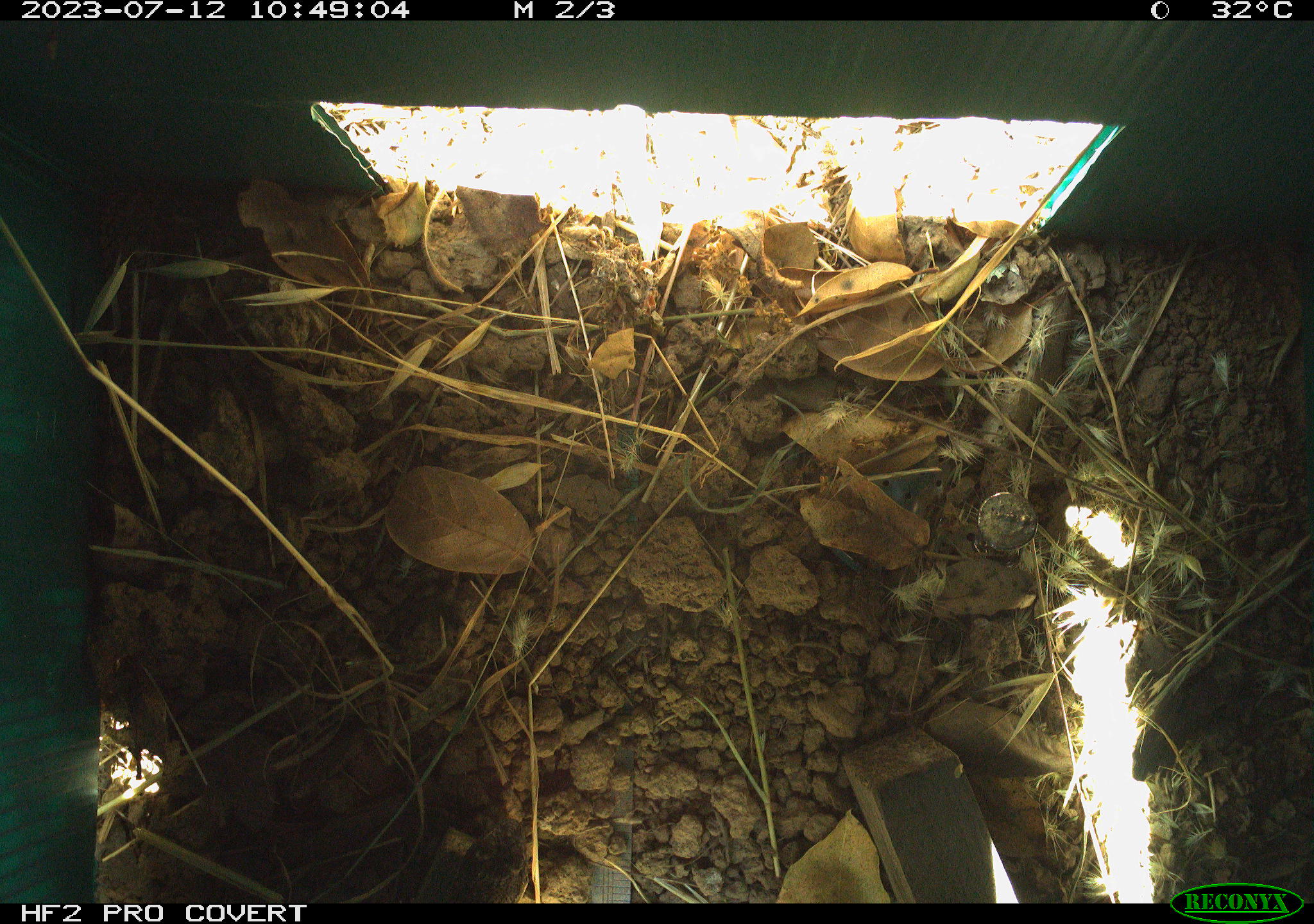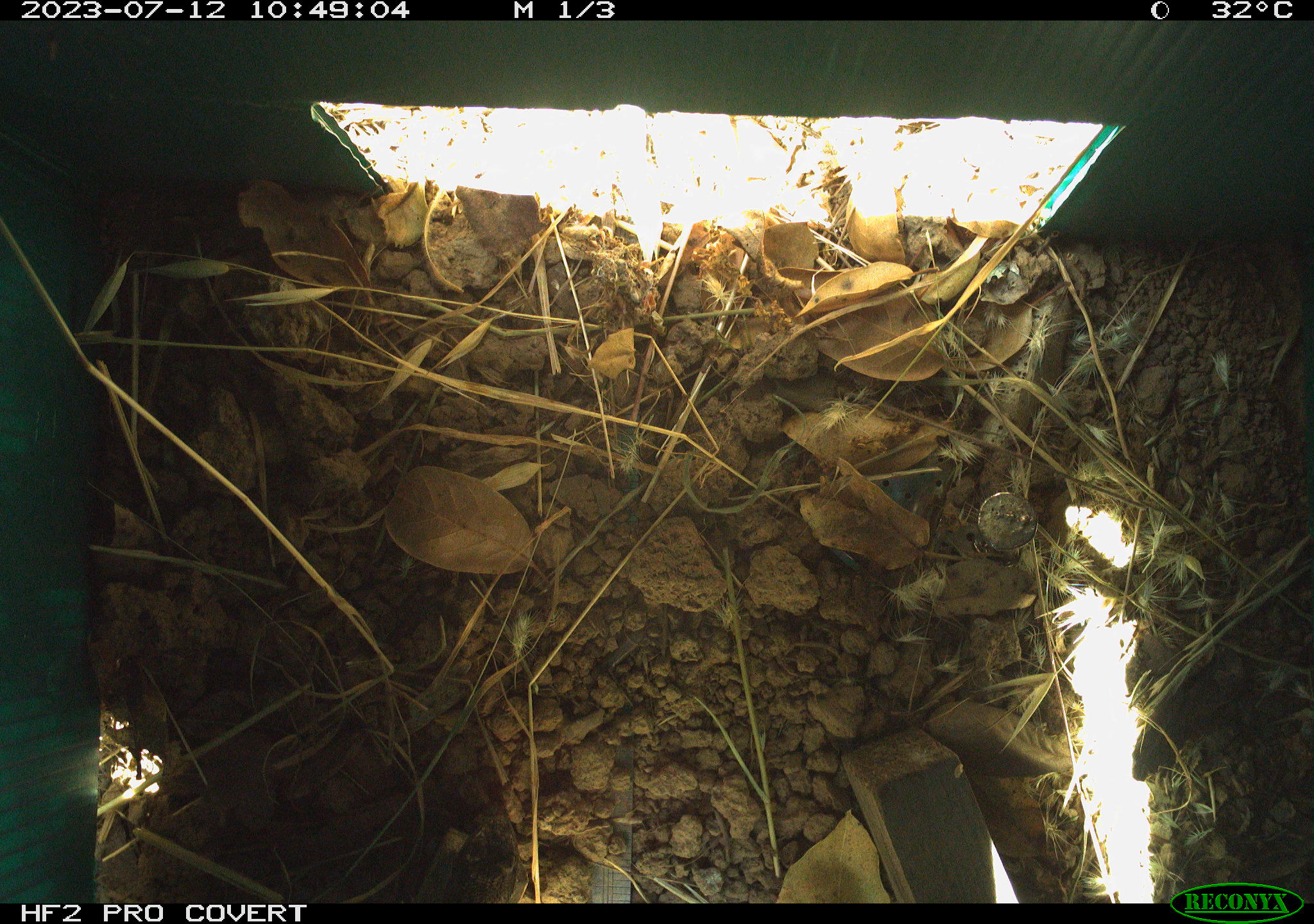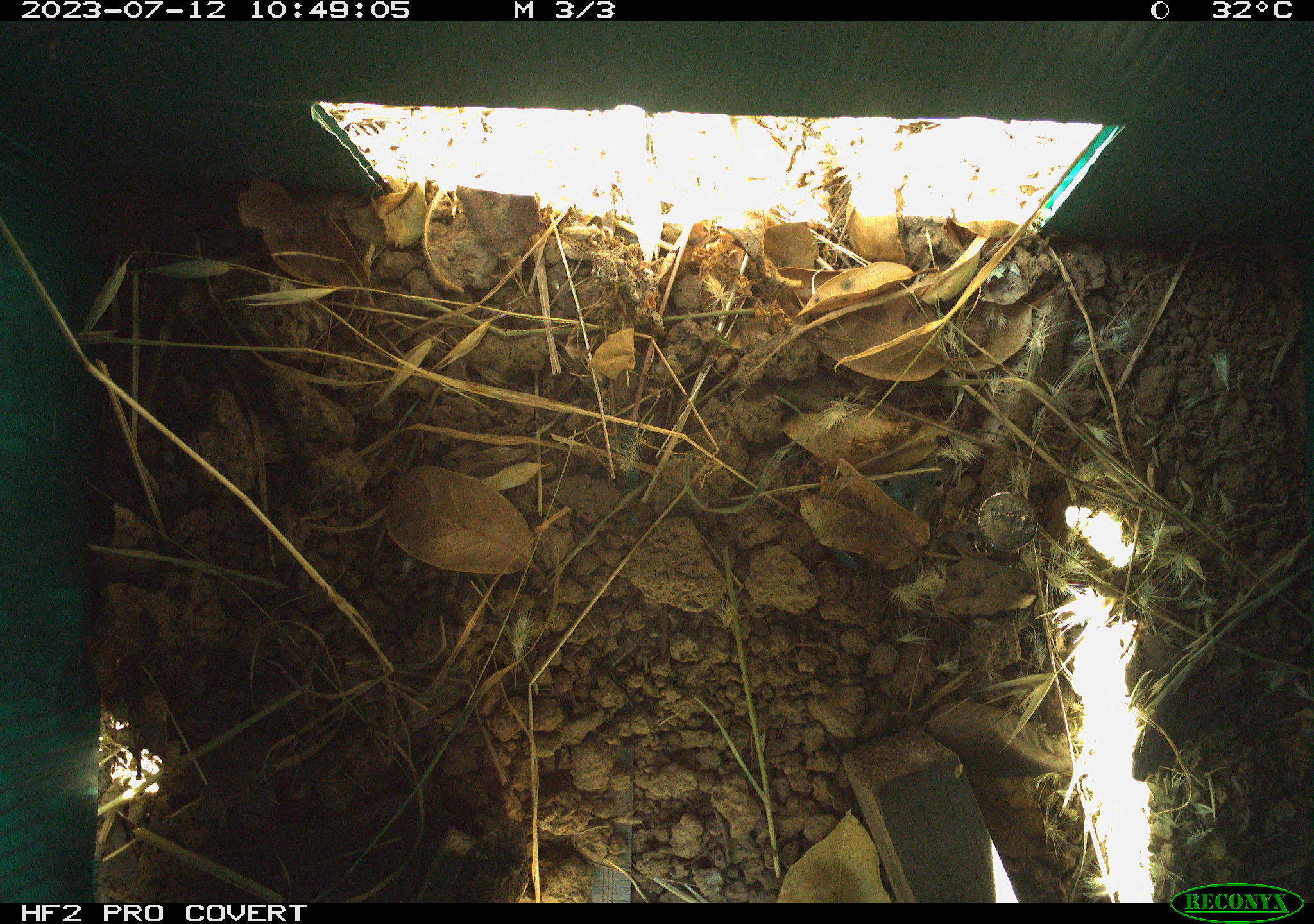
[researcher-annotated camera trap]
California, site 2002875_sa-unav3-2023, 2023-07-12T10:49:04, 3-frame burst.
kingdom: Animalia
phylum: Chordata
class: Reptilia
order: Squamata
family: Scincidae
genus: Plestiodon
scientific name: Plestiodon skiltonianus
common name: western skink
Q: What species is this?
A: Western skink (Plestiodon skiltonianus).